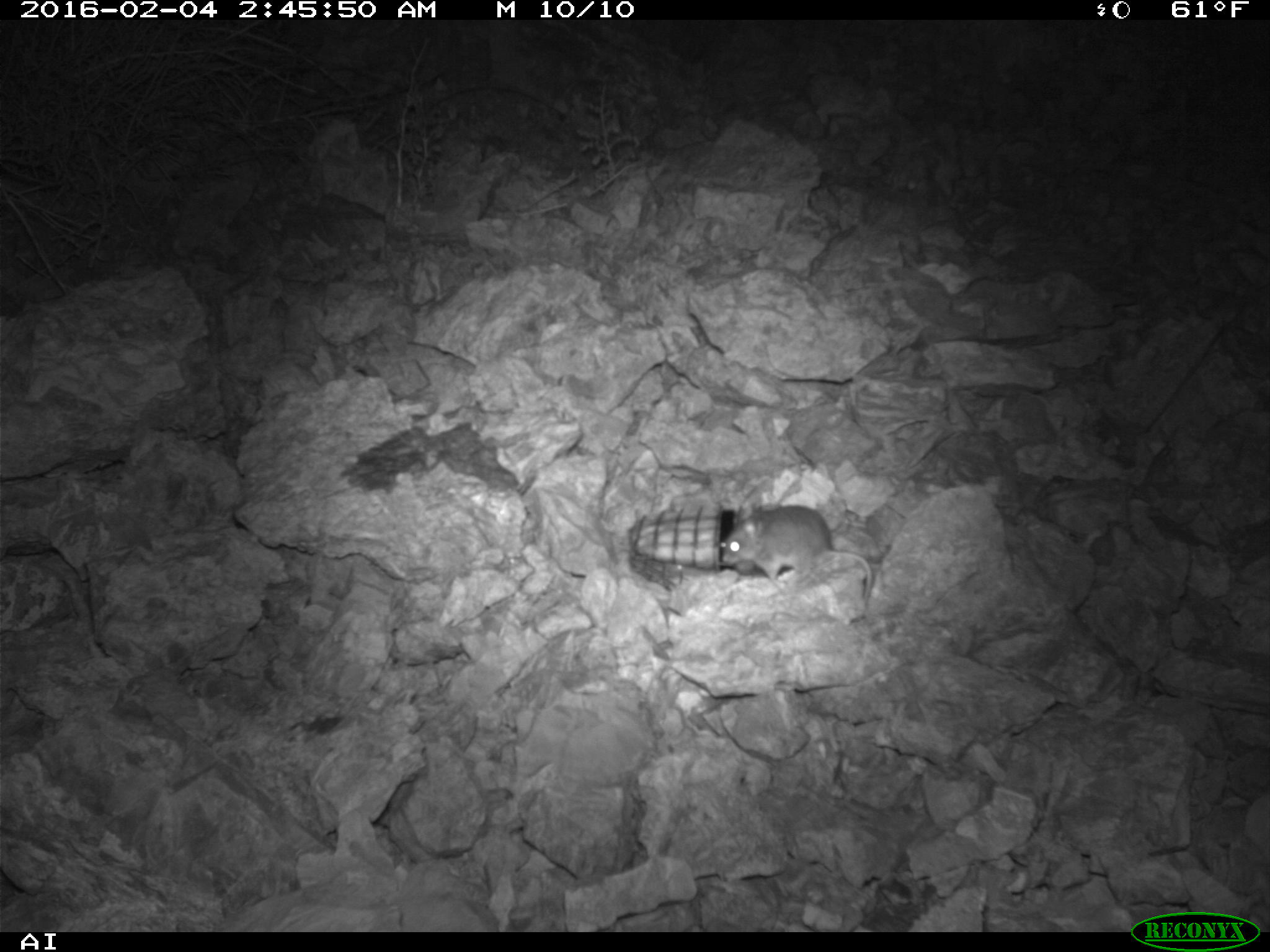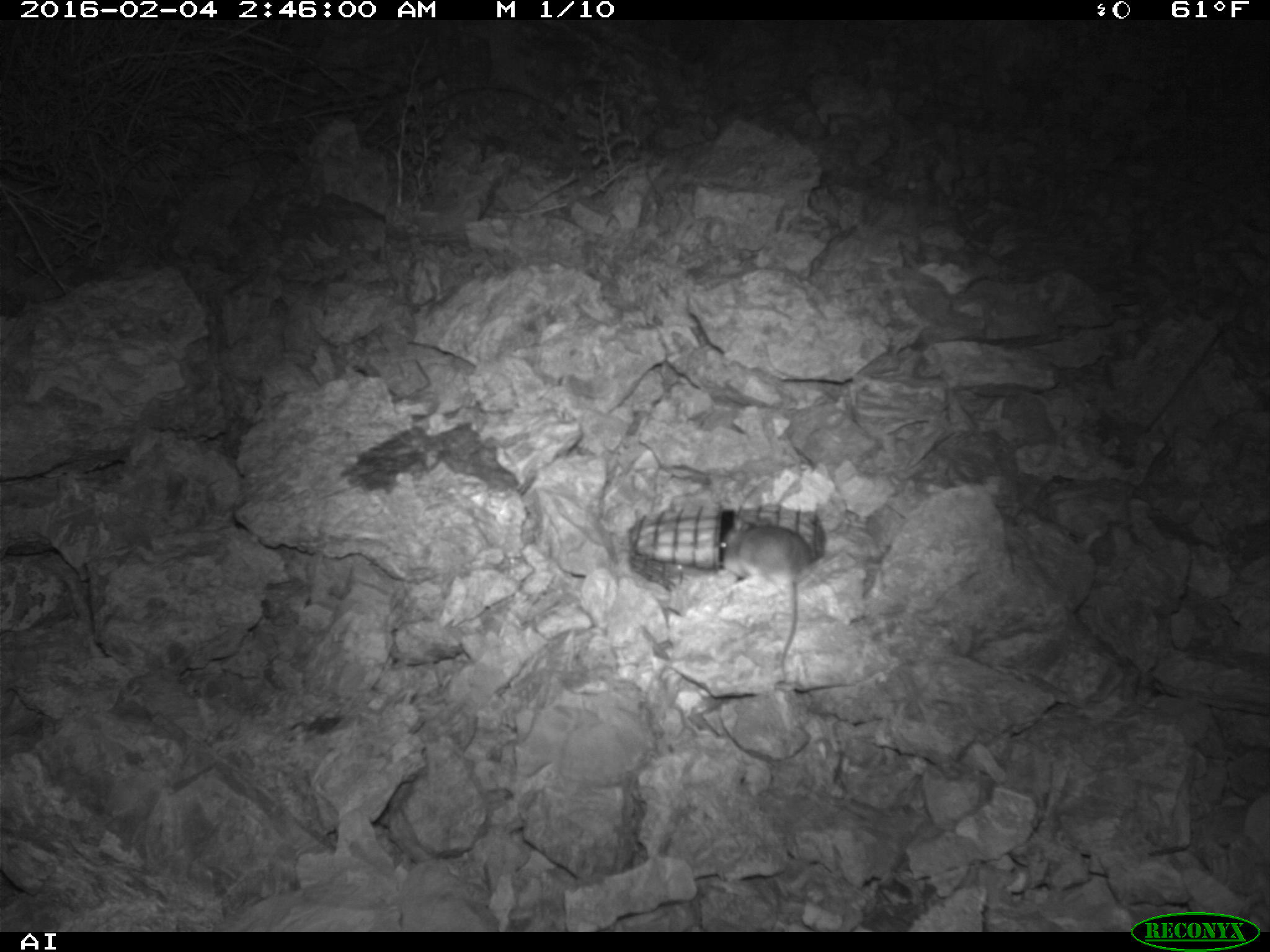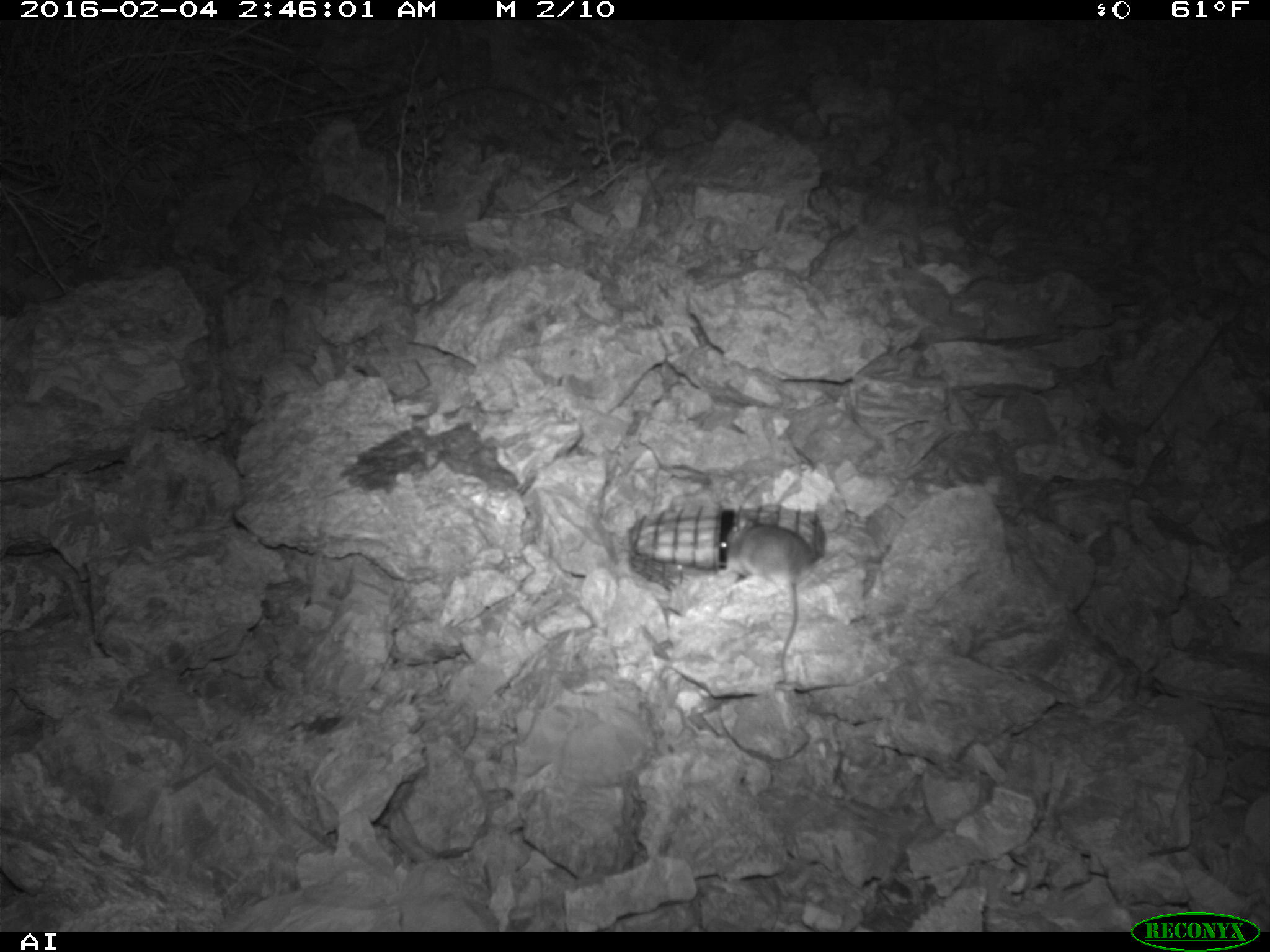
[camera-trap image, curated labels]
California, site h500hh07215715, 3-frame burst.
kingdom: Animalia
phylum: Chordata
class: Mammalia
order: Rodentia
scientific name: Rodentia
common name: rodent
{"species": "rodent (Rodentia)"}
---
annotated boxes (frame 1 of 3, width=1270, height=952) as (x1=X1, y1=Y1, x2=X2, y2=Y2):
rodent: (x1=716, y1=505, x2=873, y2=603)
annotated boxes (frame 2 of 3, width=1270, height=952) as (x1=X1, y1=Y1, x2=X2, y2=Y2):
rodent: (x1=713, y1=521, x2=813, y2=669)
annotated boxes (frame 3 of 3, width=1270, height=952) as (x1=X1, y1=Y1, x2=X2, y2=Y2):
rodent: (x1=726, y1=514, x2=813, y2=682)